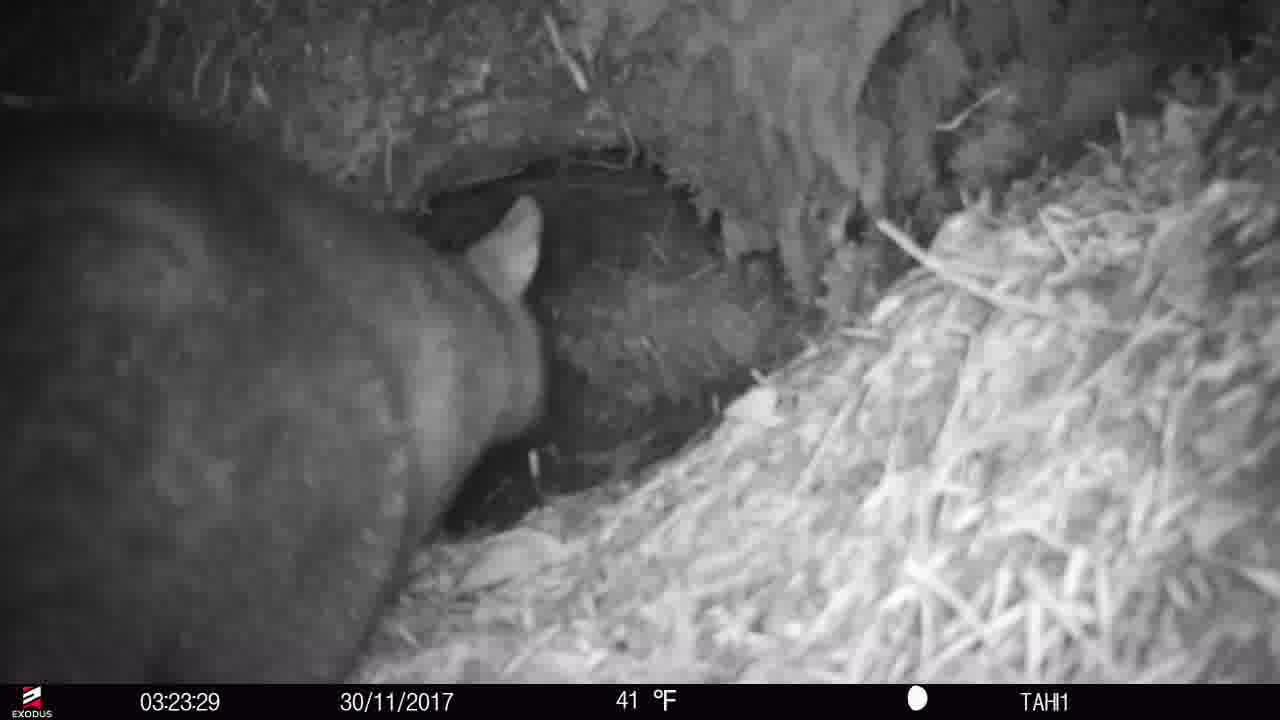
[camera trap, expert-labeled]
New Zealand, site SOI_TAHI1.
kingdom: Animalia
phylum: Chordata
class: Mammalia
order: Diprotodontia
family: Phalangeridae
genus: Trichosurus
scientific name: Trichosurus vulpecula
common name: common brushtail possum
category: possum